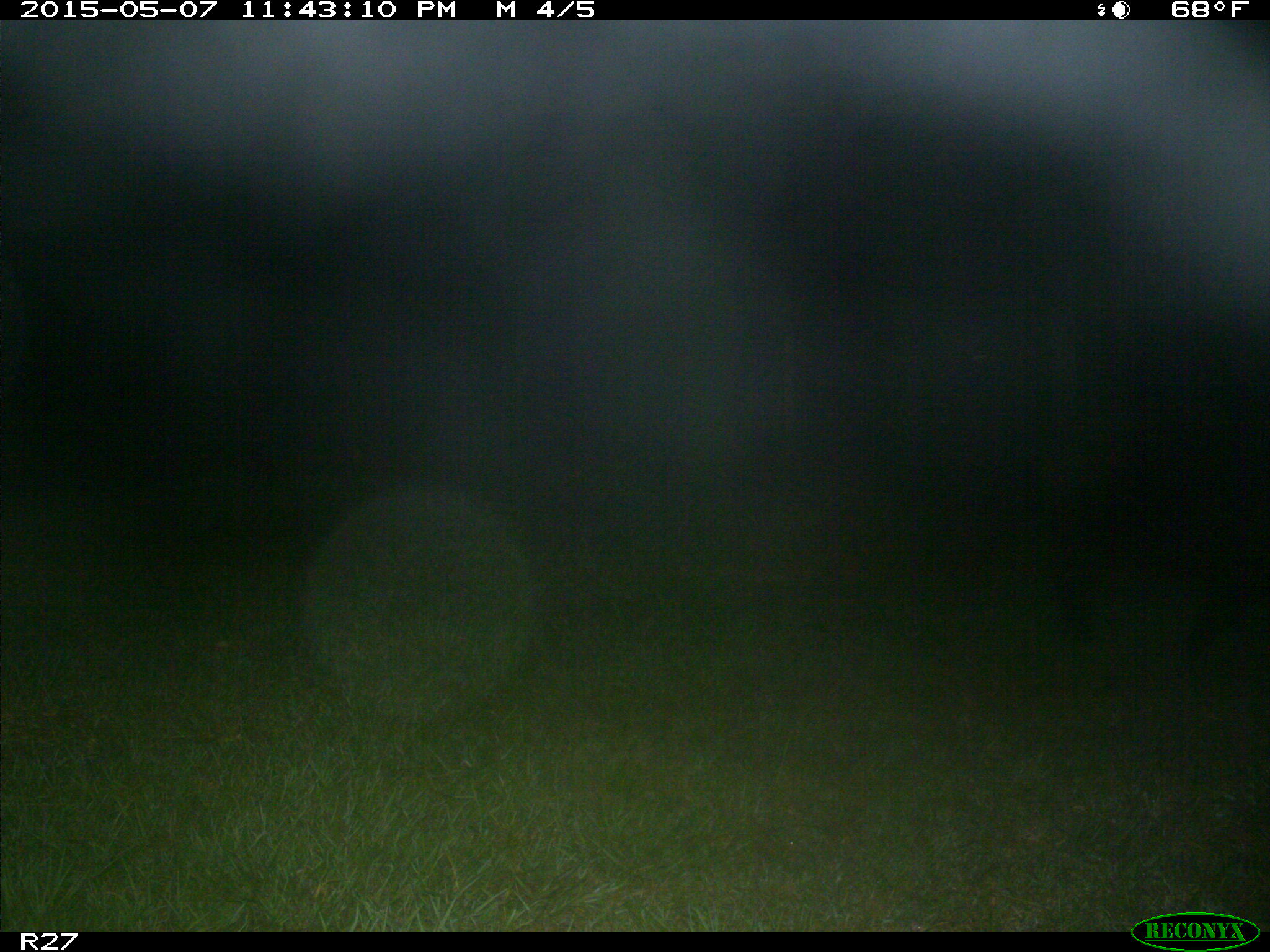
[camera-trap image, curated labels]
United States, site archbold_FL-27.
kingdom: Animalia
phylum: Chordata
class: Mammalia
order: Artiodactyla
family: Suidae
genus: Sus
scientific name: Sus scrofa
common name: wild boar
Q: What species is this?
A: Sus scrofa (wild boar).